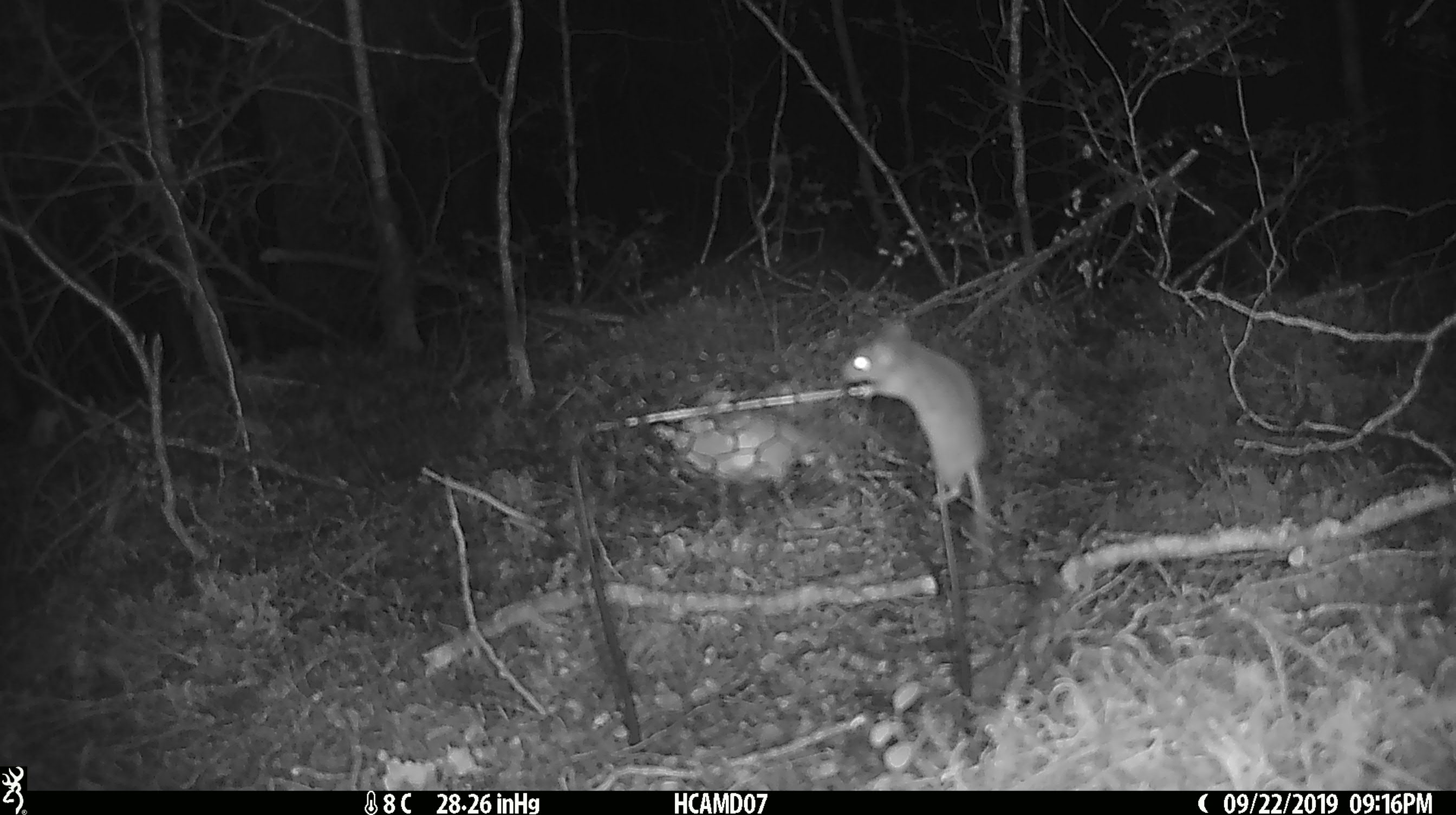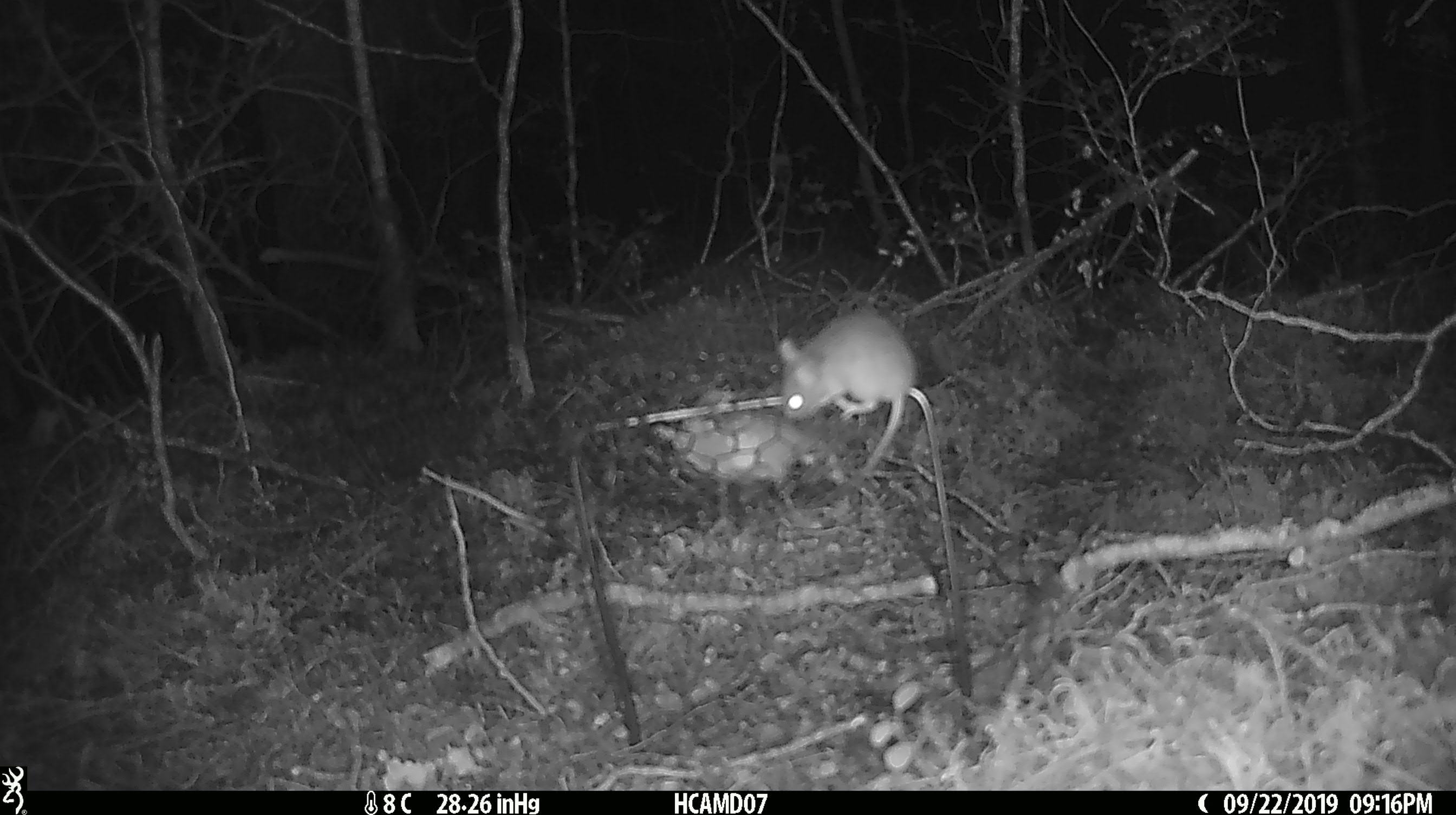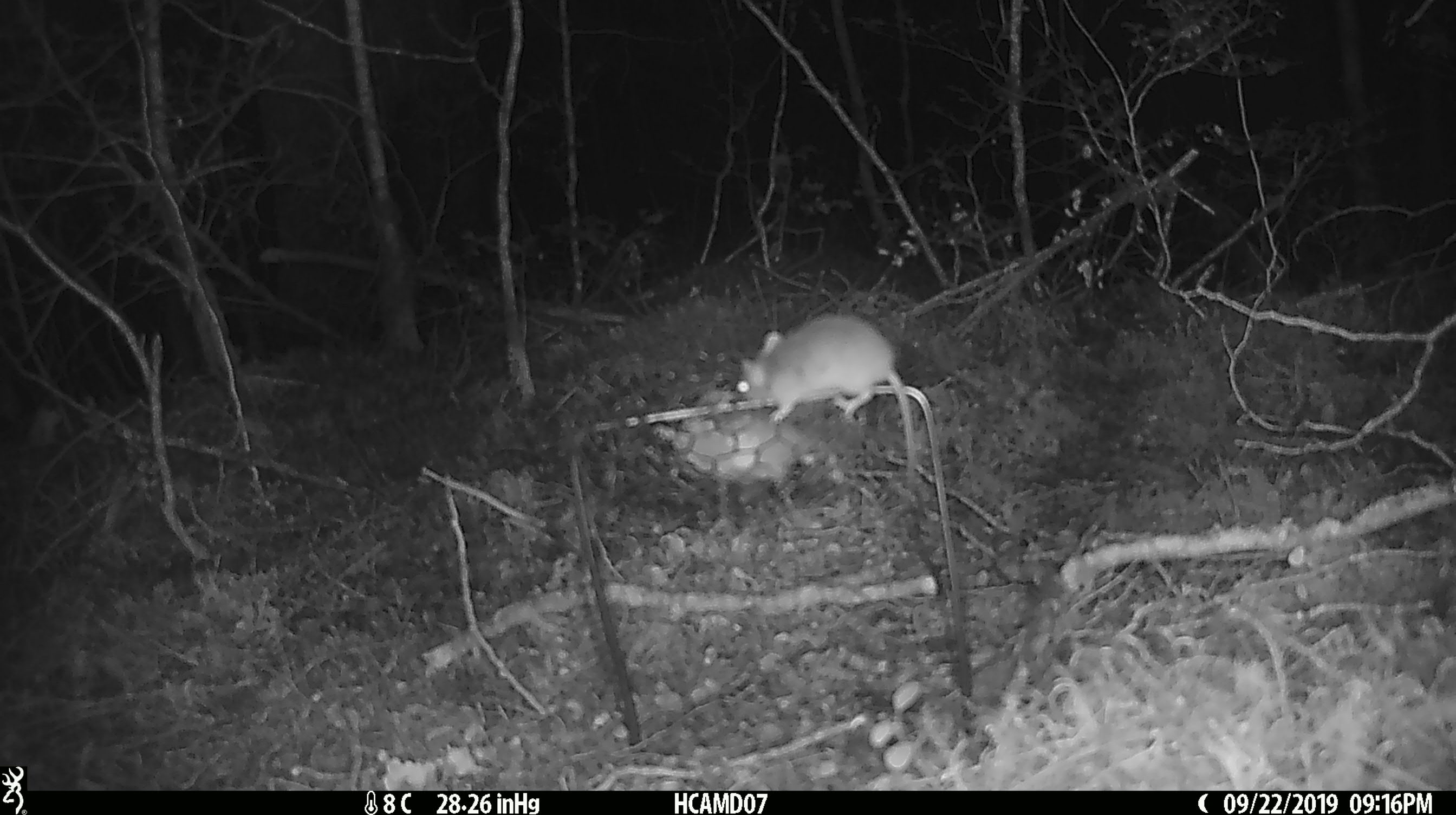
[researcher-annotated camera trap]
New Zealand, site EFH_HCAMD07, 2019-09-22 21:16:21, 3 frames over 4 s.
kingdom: Animalia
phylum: Chordata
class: Mammalia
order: Rodentia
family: Muridae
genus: Mus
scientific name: Mus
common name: mouse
Mouse (Mus).